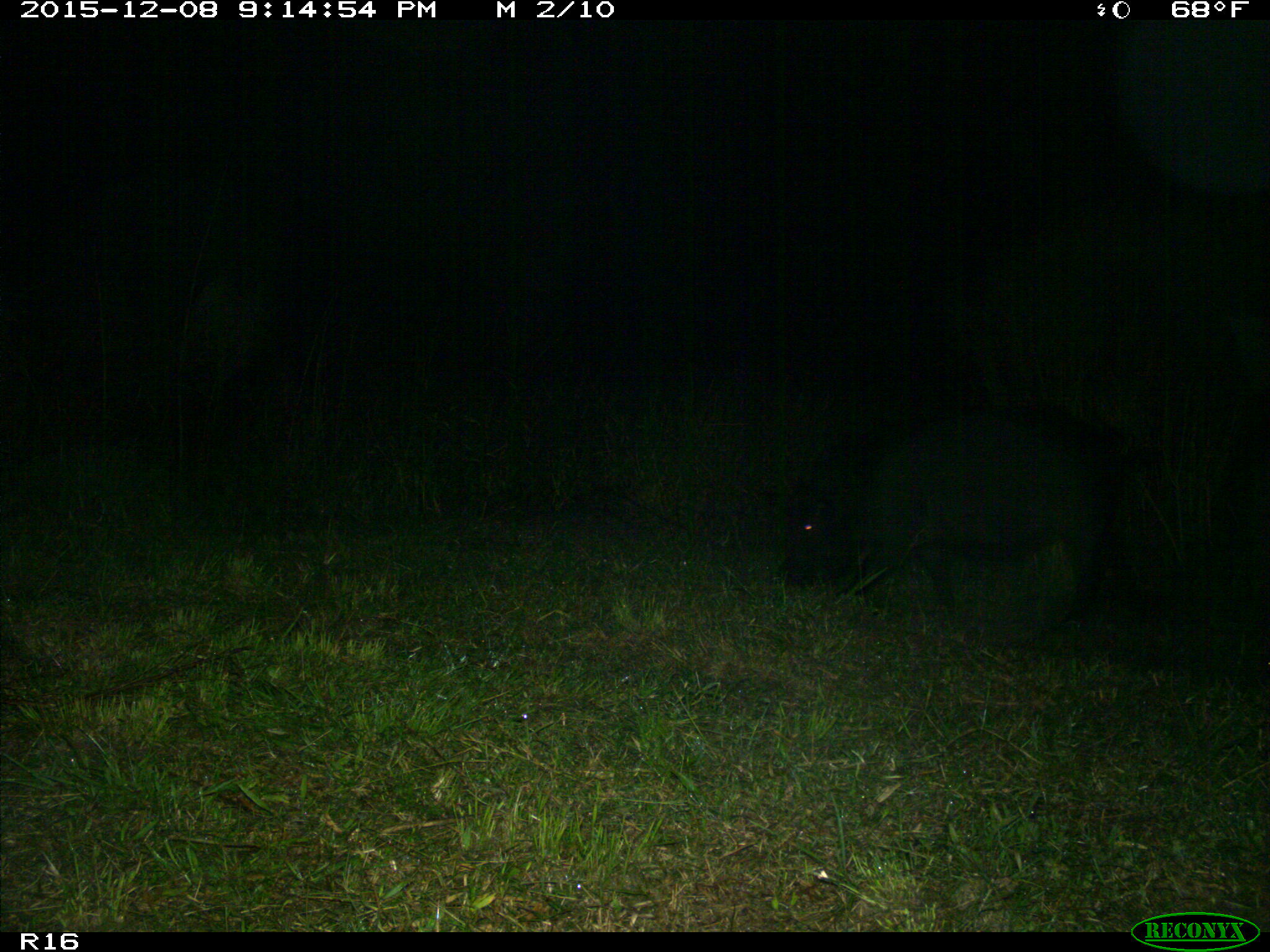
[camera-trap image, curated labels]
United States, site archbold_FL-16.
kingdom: Animalia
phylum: Chordata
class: Mammalia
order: Artiodactyla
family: Suidae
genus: Sus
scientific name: Sus scrofa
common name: wild boar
Sus scrofa (wild boar).